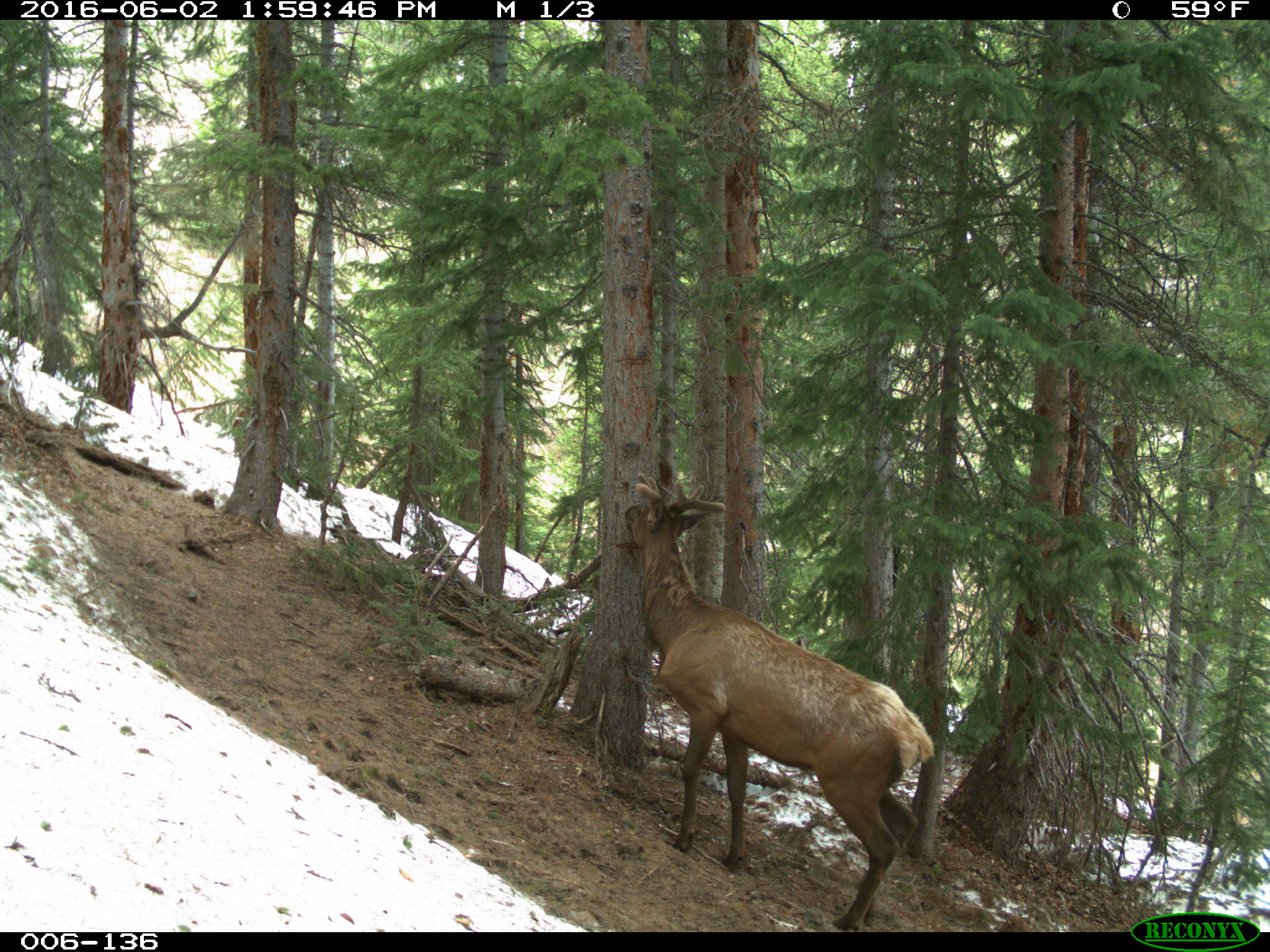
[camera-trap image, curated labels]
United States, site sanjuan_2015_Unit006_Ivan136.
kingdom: Animalia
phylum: Chordata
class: Mammalia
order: Artiodactyla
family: Cervidae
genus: Cervus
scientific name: Cervus elaphus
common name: red deer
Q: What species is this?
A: Cervus elaphus (red deer).